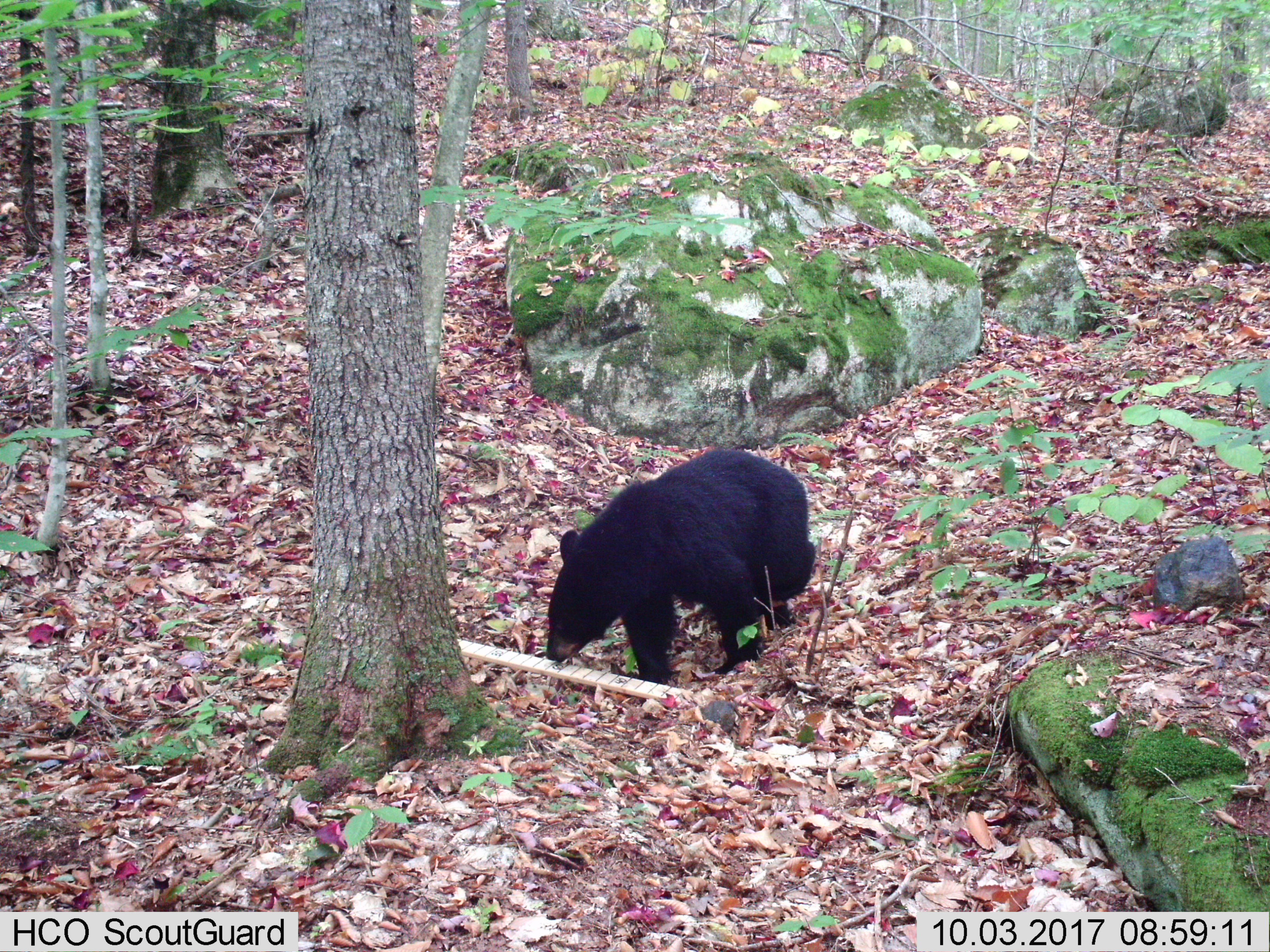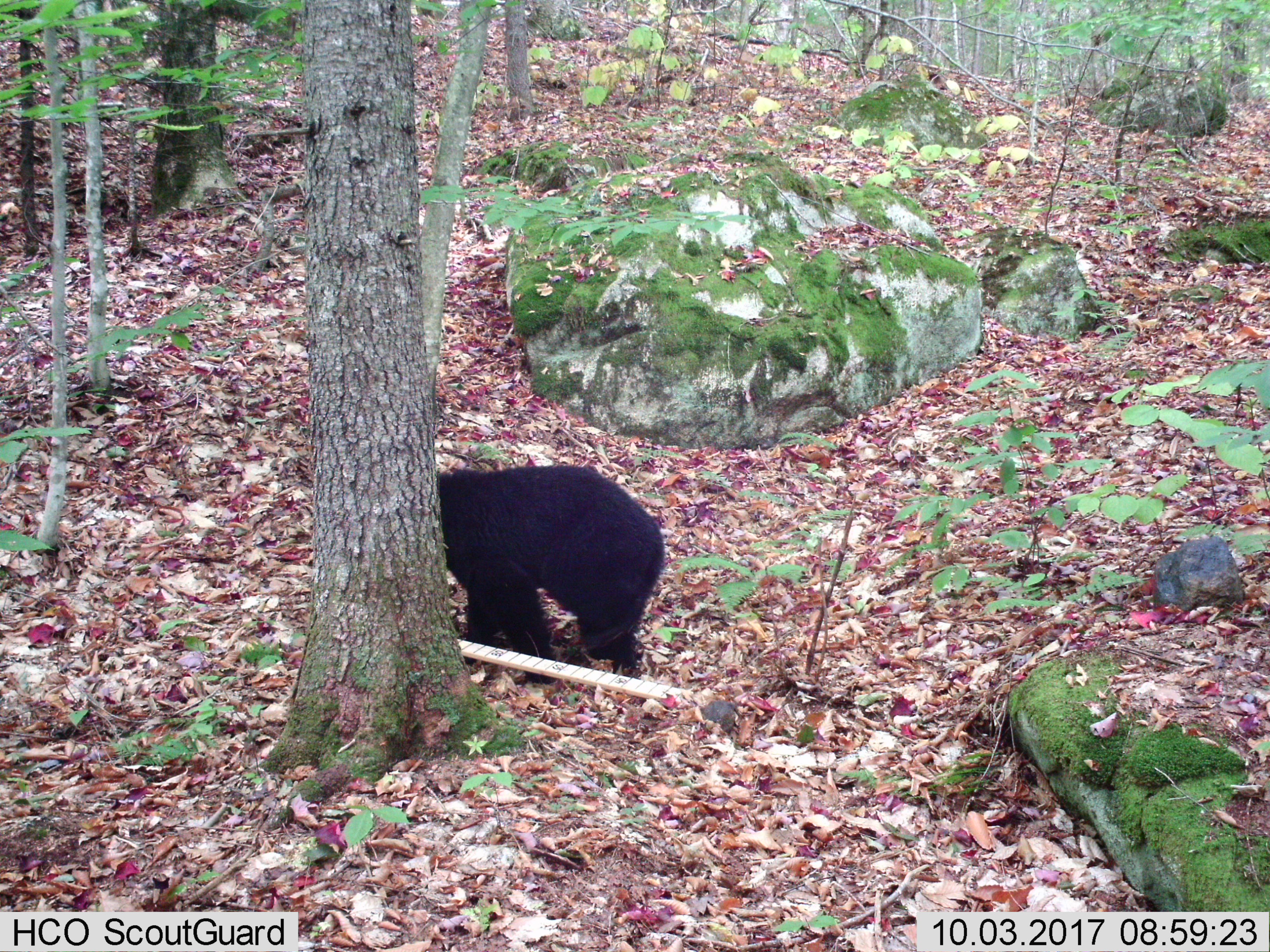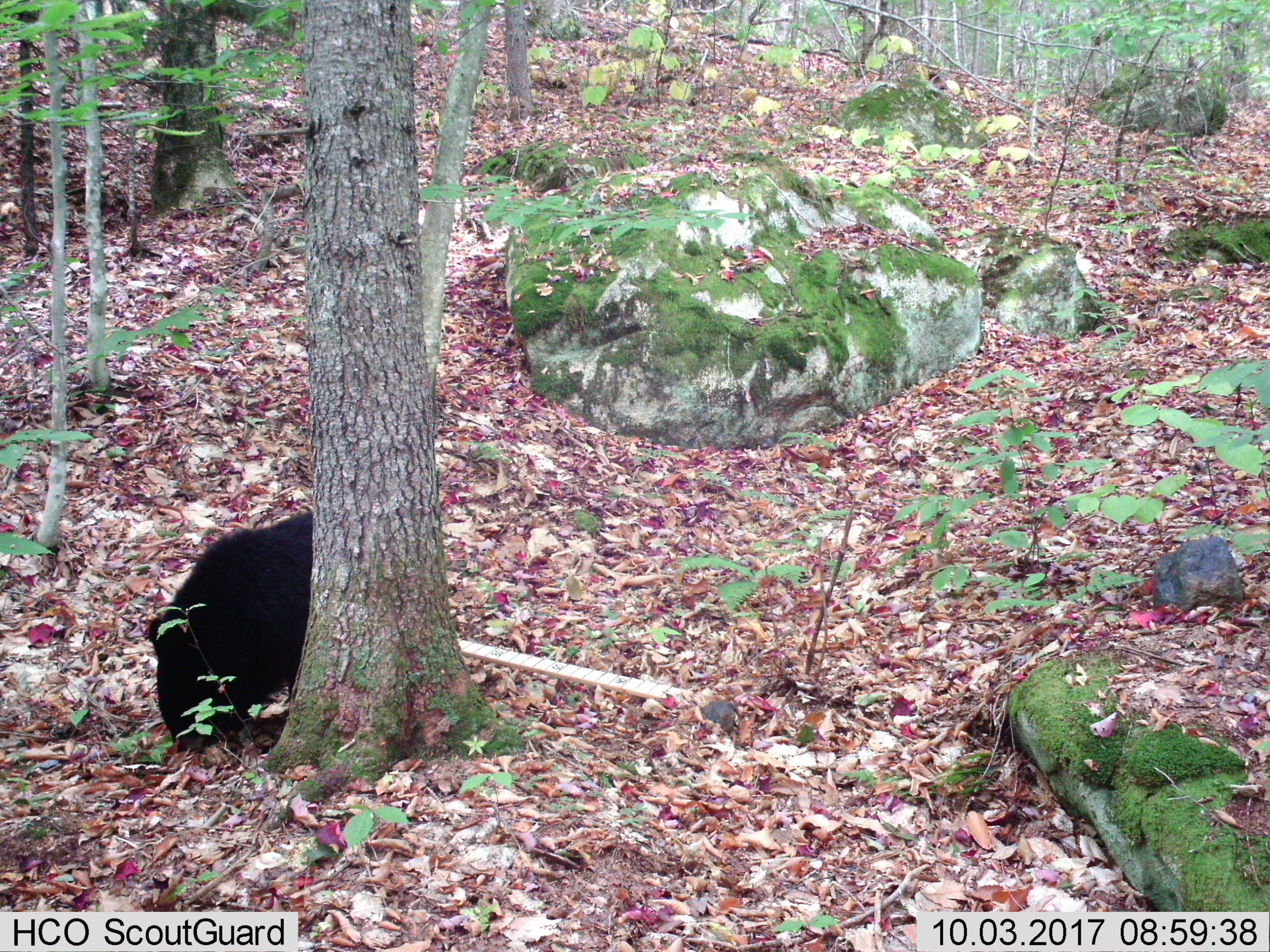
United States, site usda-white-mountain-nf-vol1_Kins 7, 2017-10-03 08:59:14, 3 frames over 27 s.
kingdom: Animalia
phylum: Chordata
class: Mammalia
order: Carnivora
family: Ursidae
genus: Ursus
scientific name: Ursus americanus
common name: black bear